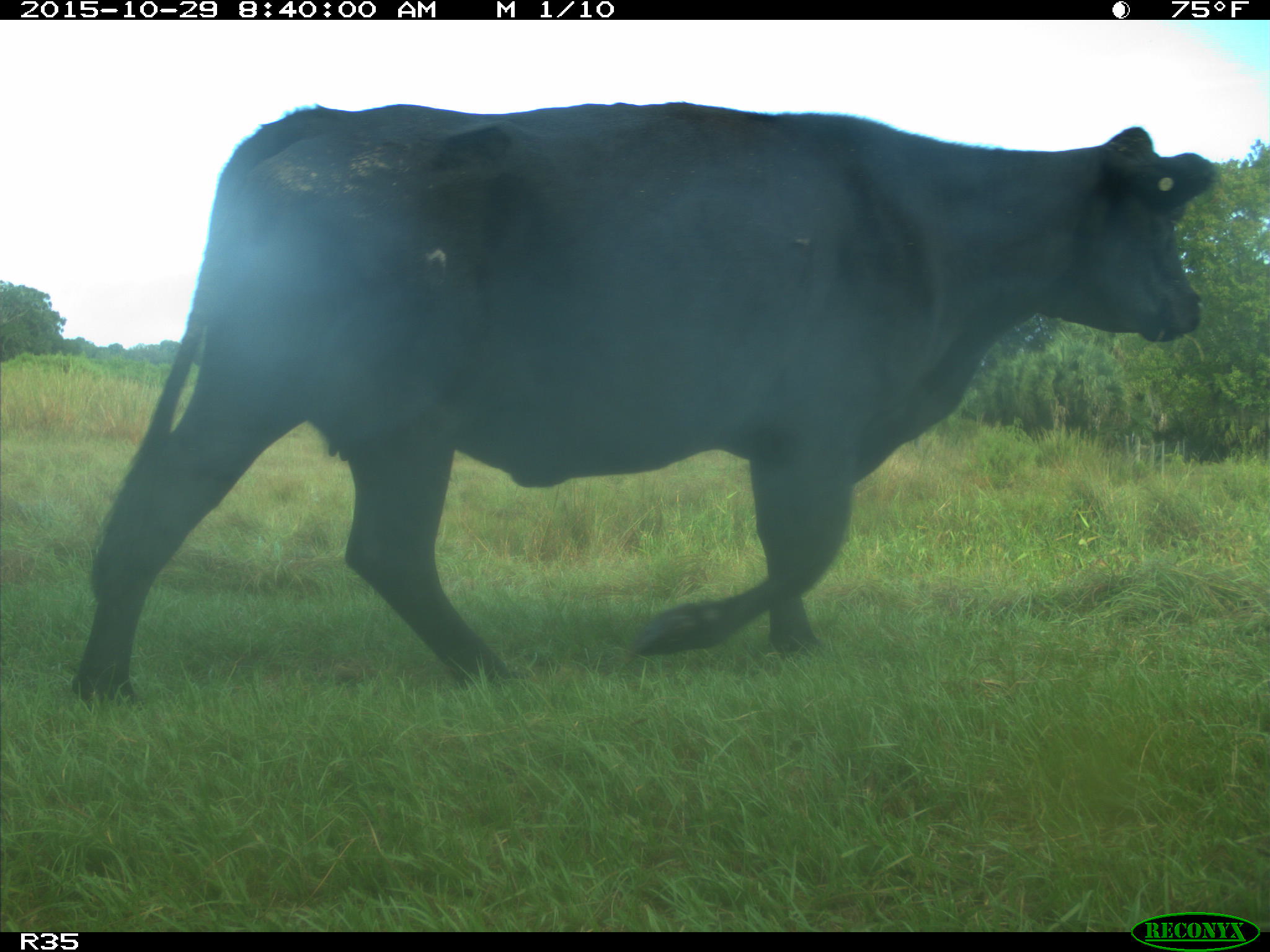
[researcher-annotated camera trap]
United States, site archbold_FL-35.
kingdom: Animalia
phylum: Chordata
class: Mammalia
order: Artiodactyla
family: Bovidae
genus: Bos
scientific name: Bos taurus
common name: domestic cow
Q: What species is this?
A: Bos taurus (domestic cow).